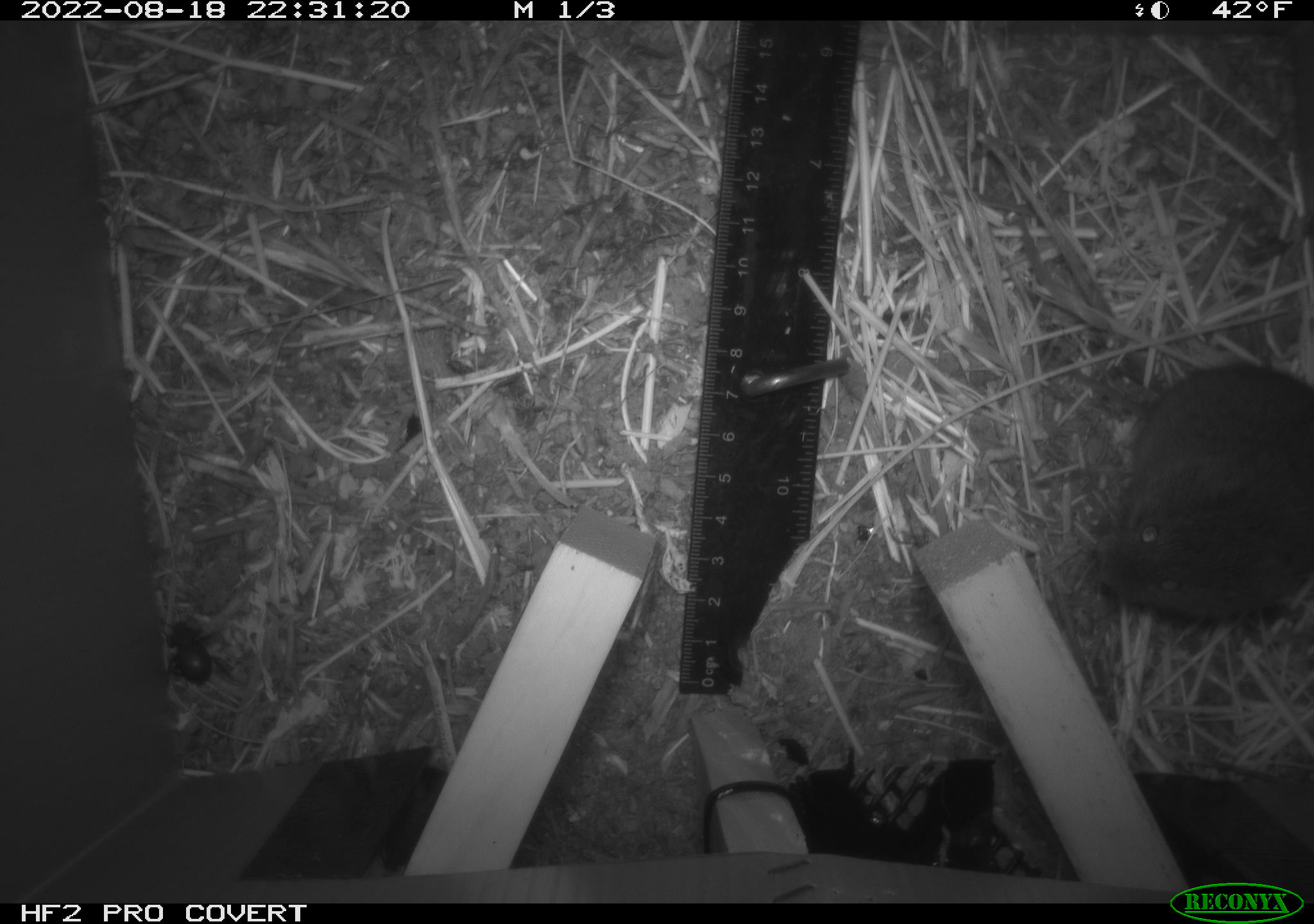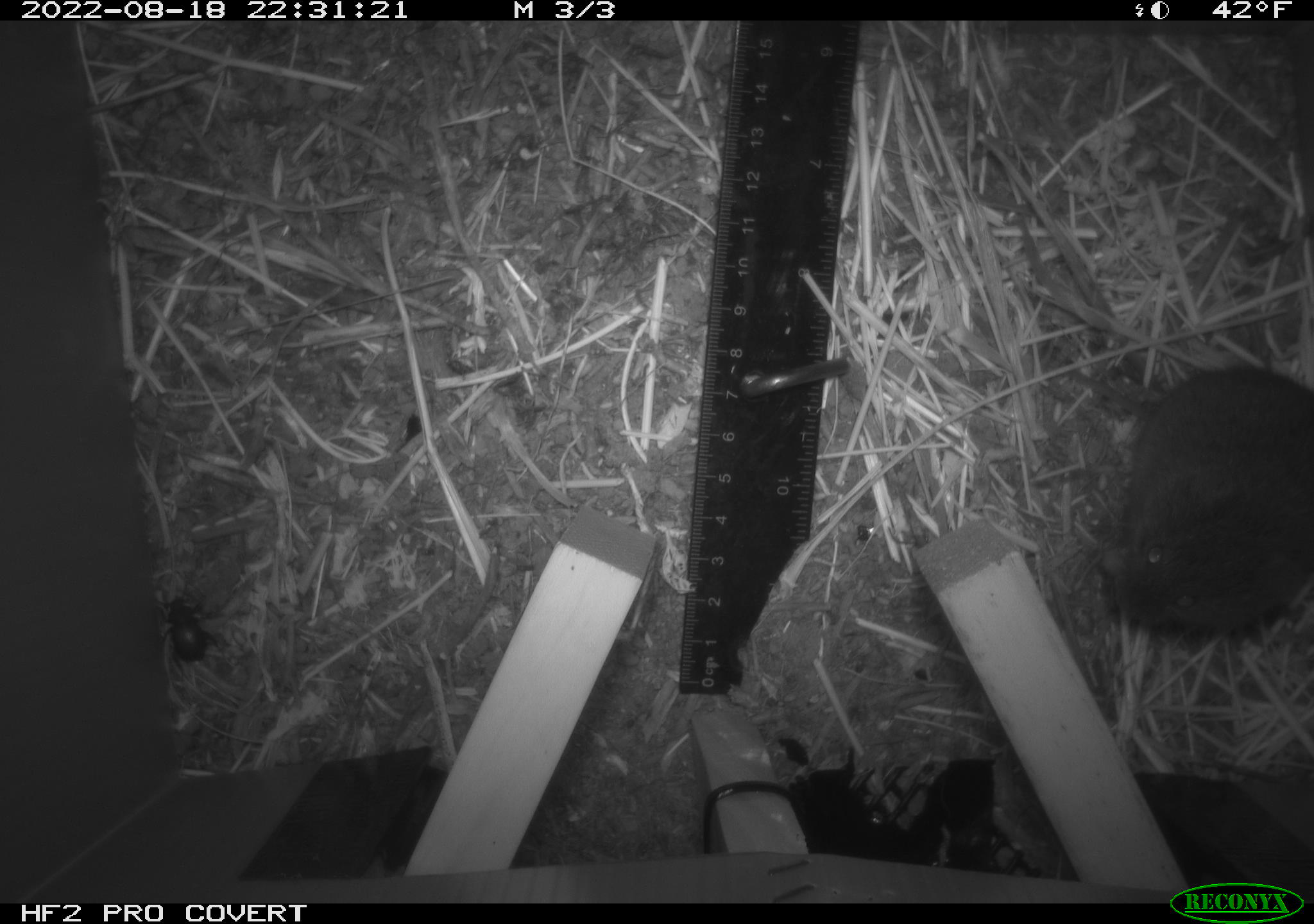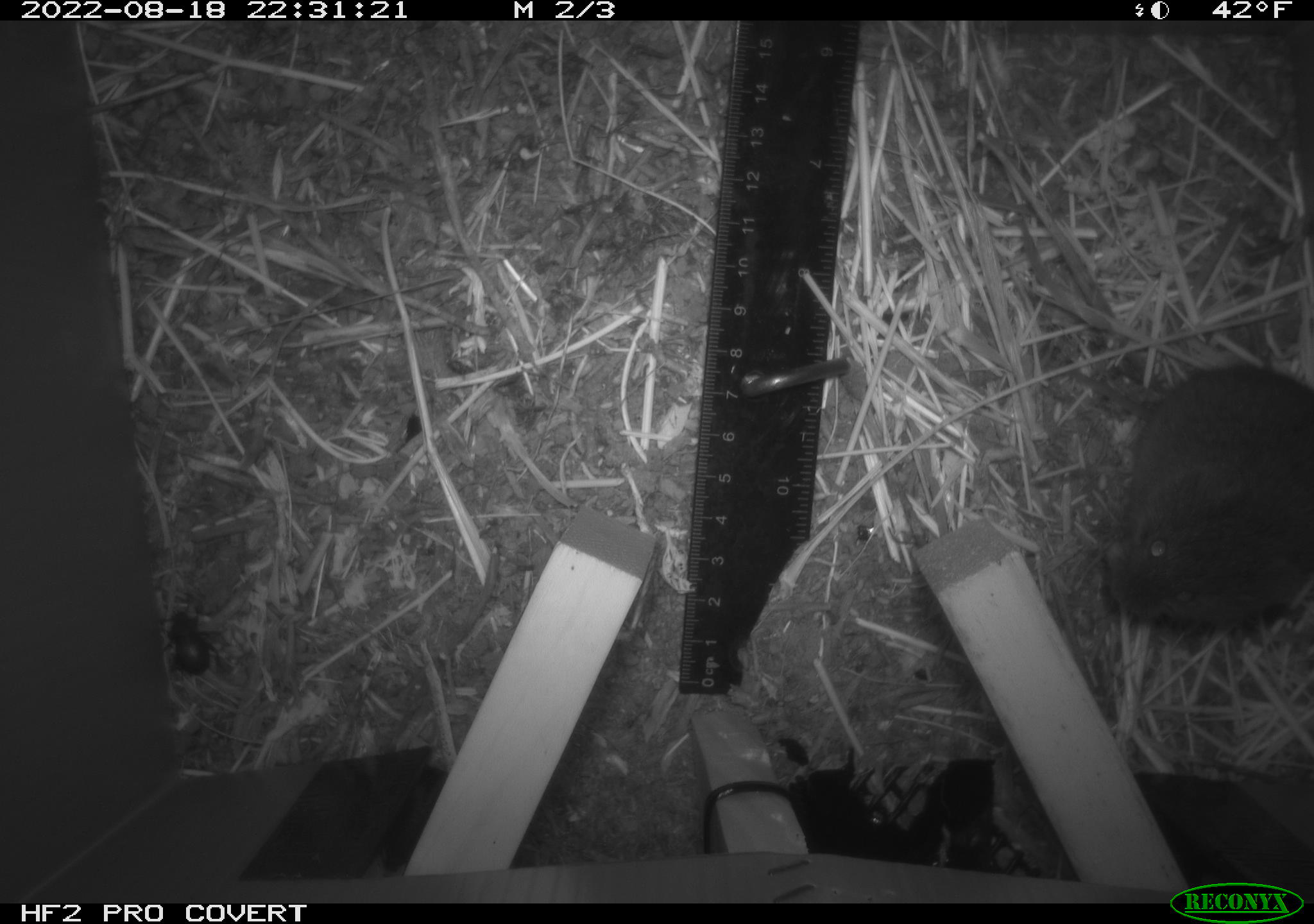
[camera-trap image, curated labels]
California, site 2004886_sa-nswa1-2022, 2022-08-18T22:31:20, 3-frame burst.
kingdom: Animalia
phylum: Chordata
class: Mammalia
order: Rodentia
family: Cricetidae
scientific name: Cricetidae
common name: hamsters, voles, lemmings, and allies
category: cricetidae family